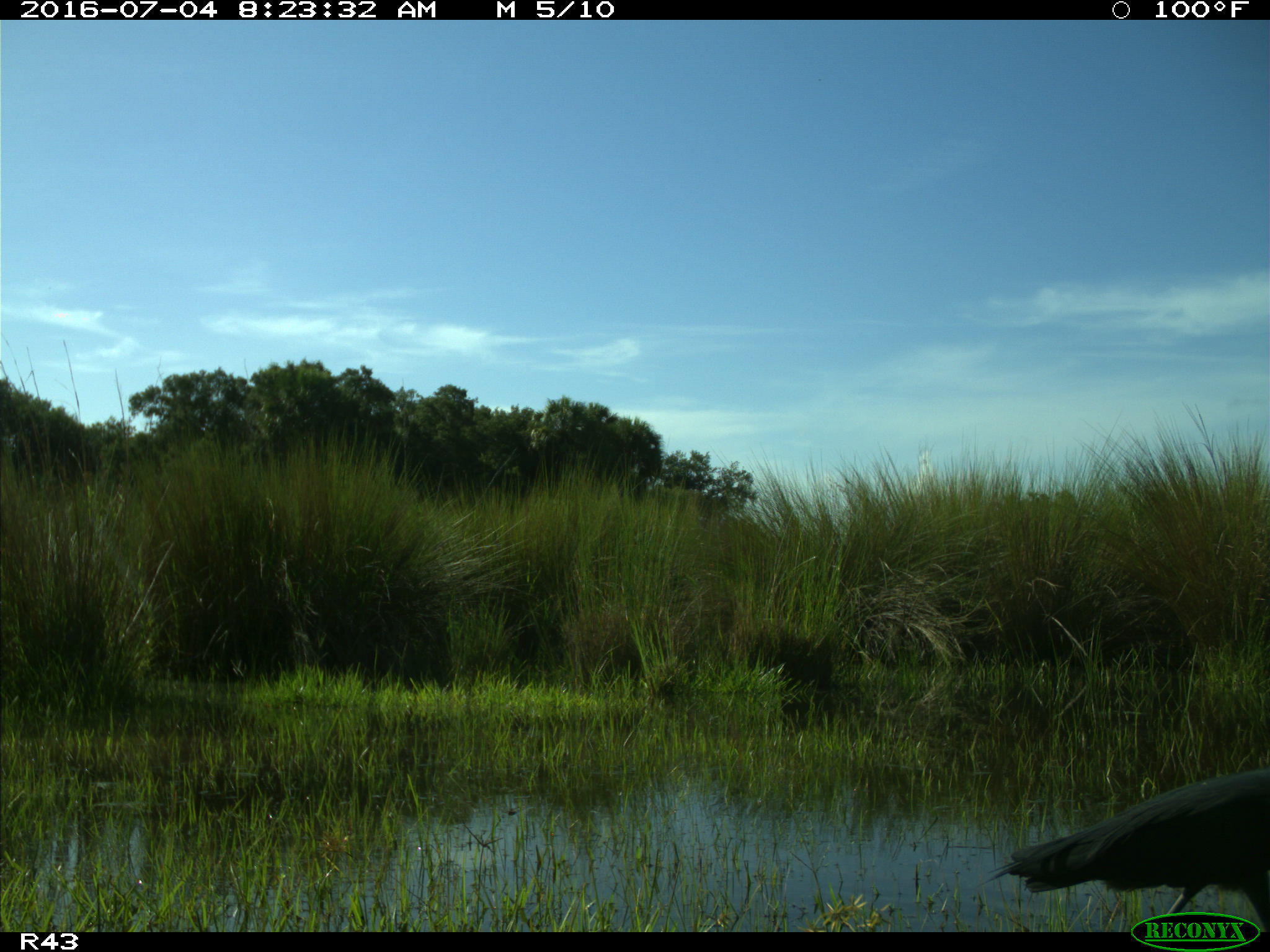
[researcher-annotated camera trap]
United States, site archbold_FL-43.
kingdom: Animalia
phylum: Chordata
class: Aves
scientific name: Aves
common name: birds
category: unidentified bird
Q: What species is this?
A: Unidentified bird (birds) (Aves).